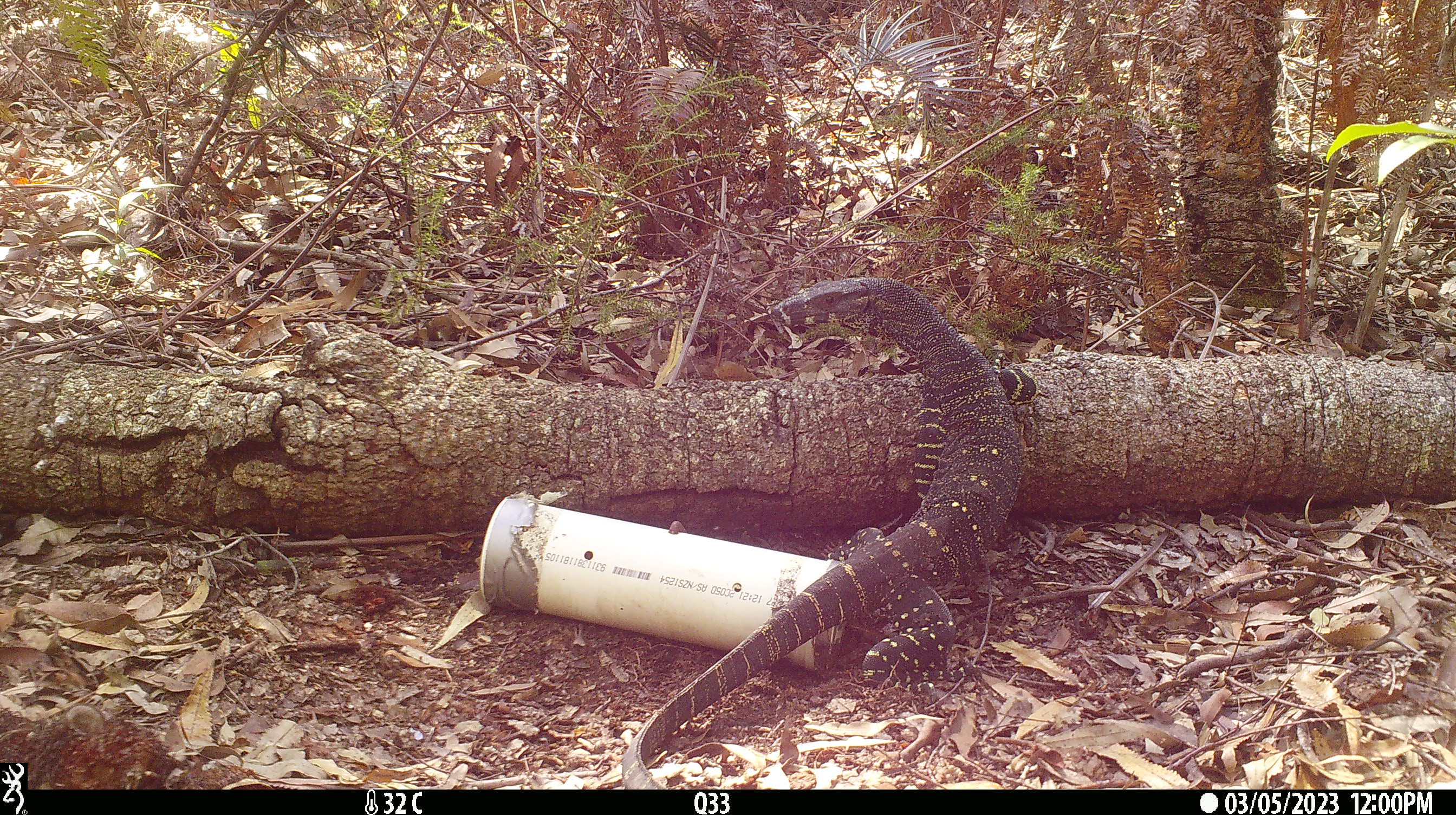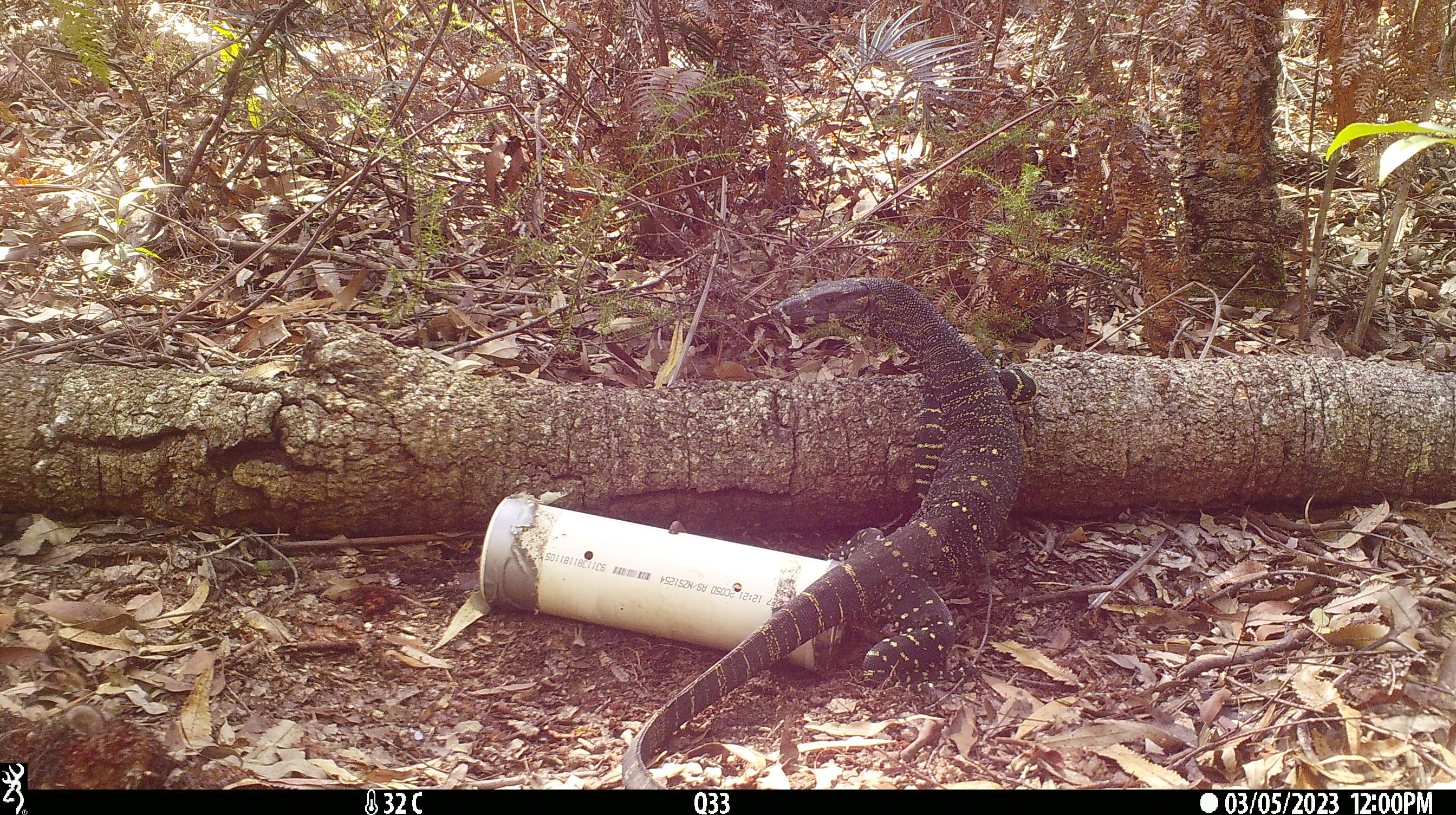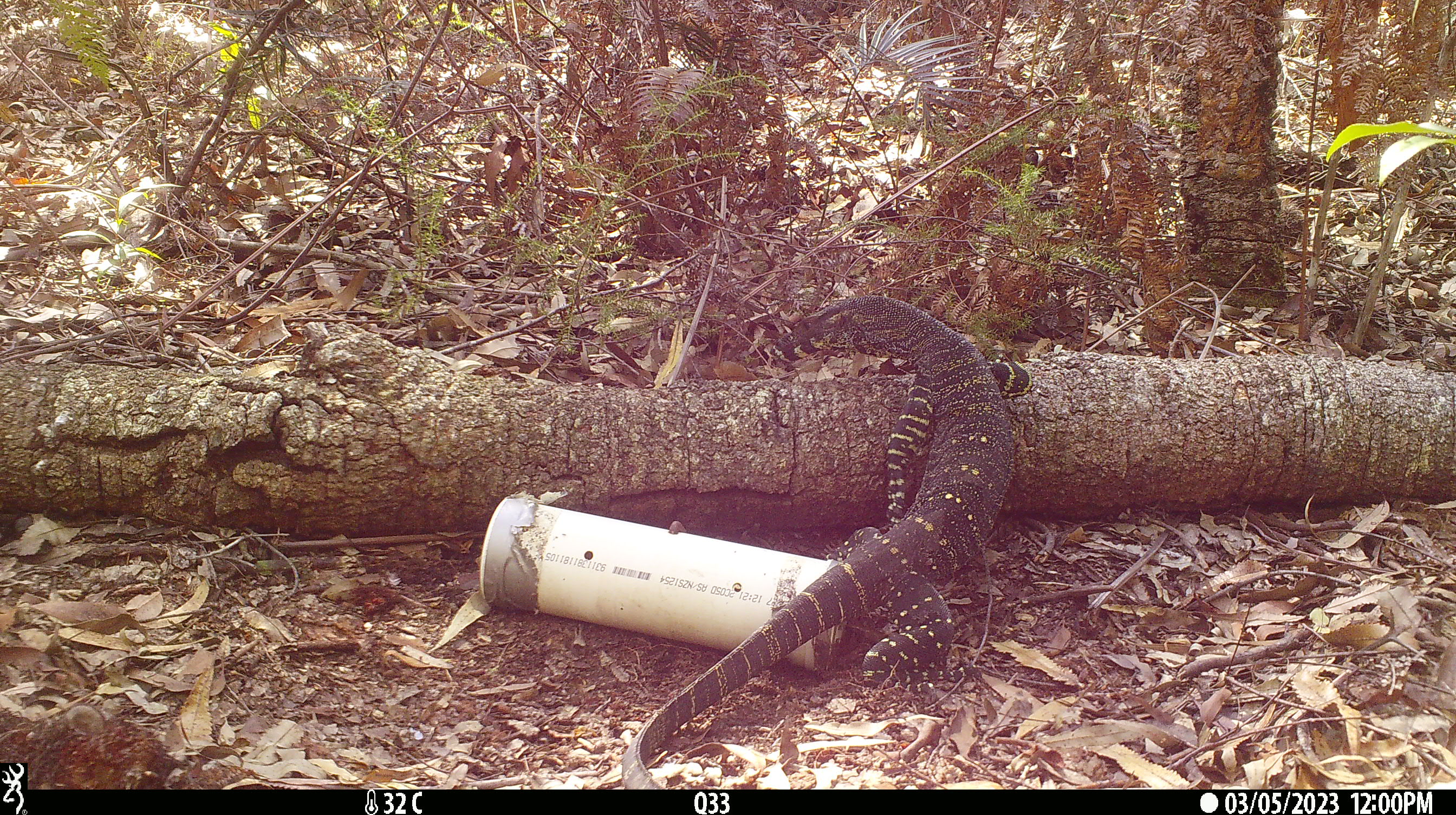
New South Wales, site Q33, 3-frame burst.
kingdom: Animalia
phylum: Chordata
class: Reptilia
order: Squamata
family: Varanidae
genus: Varanus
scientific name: Varanus varius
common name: lace monitor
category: goanna